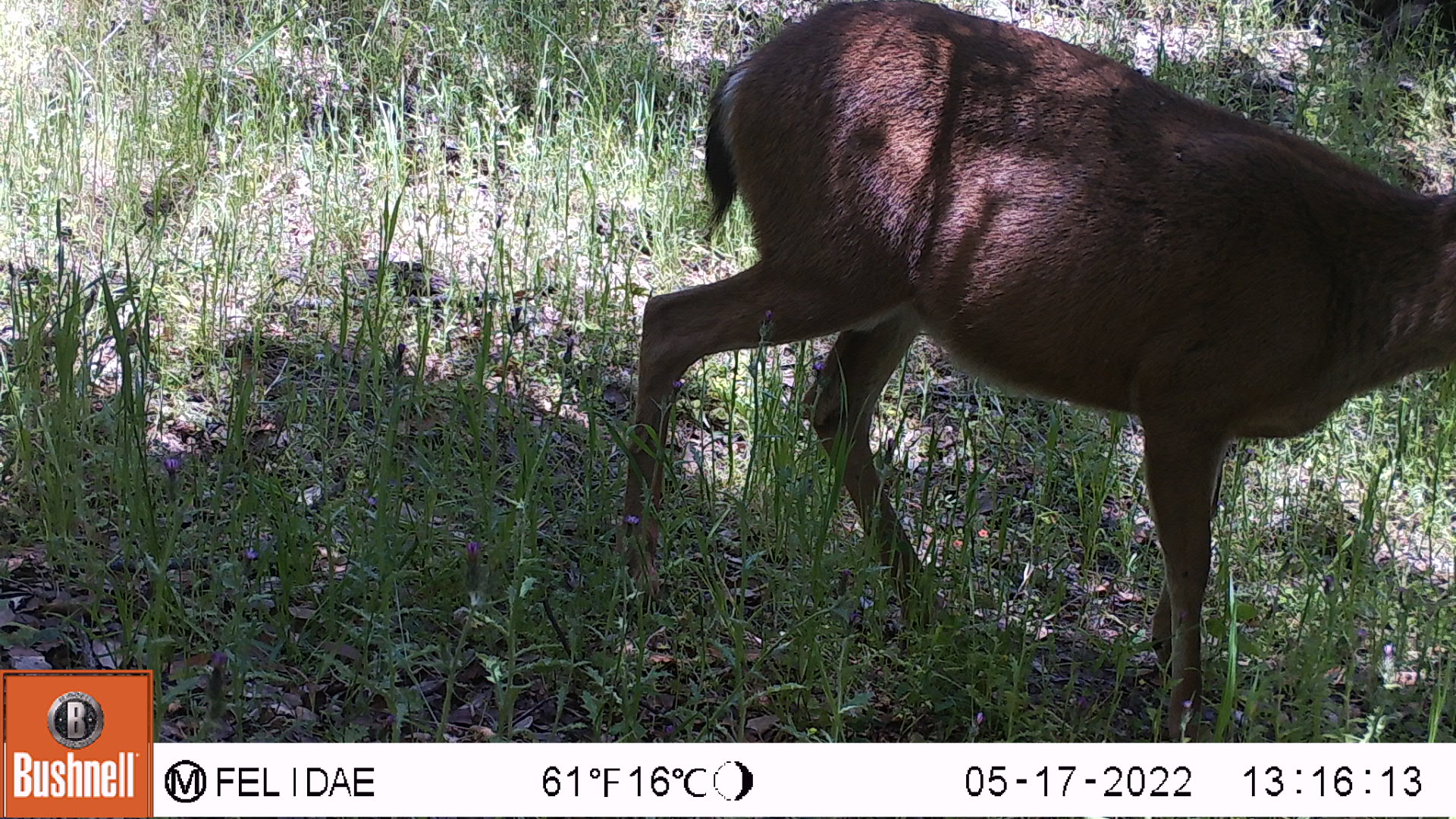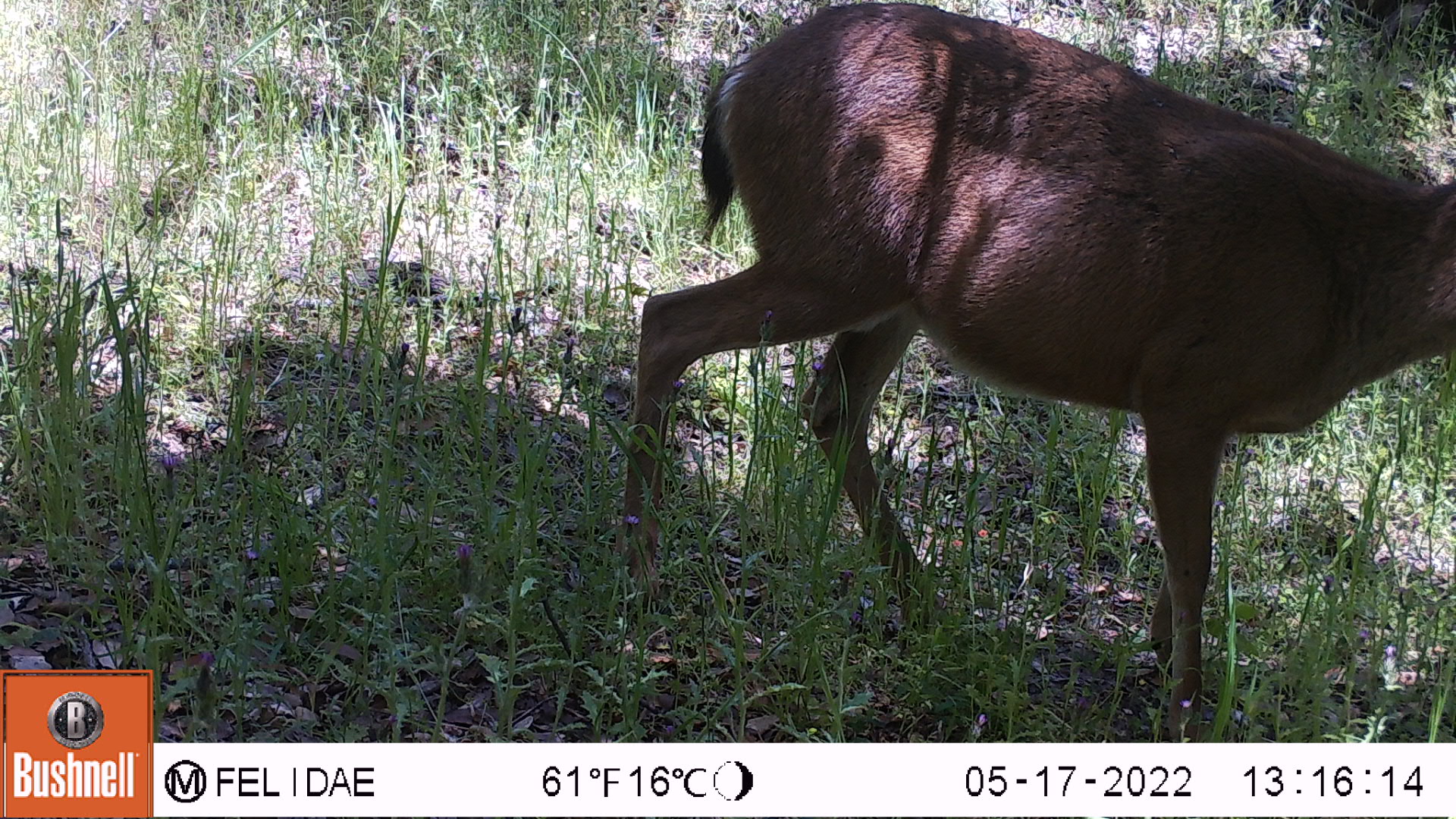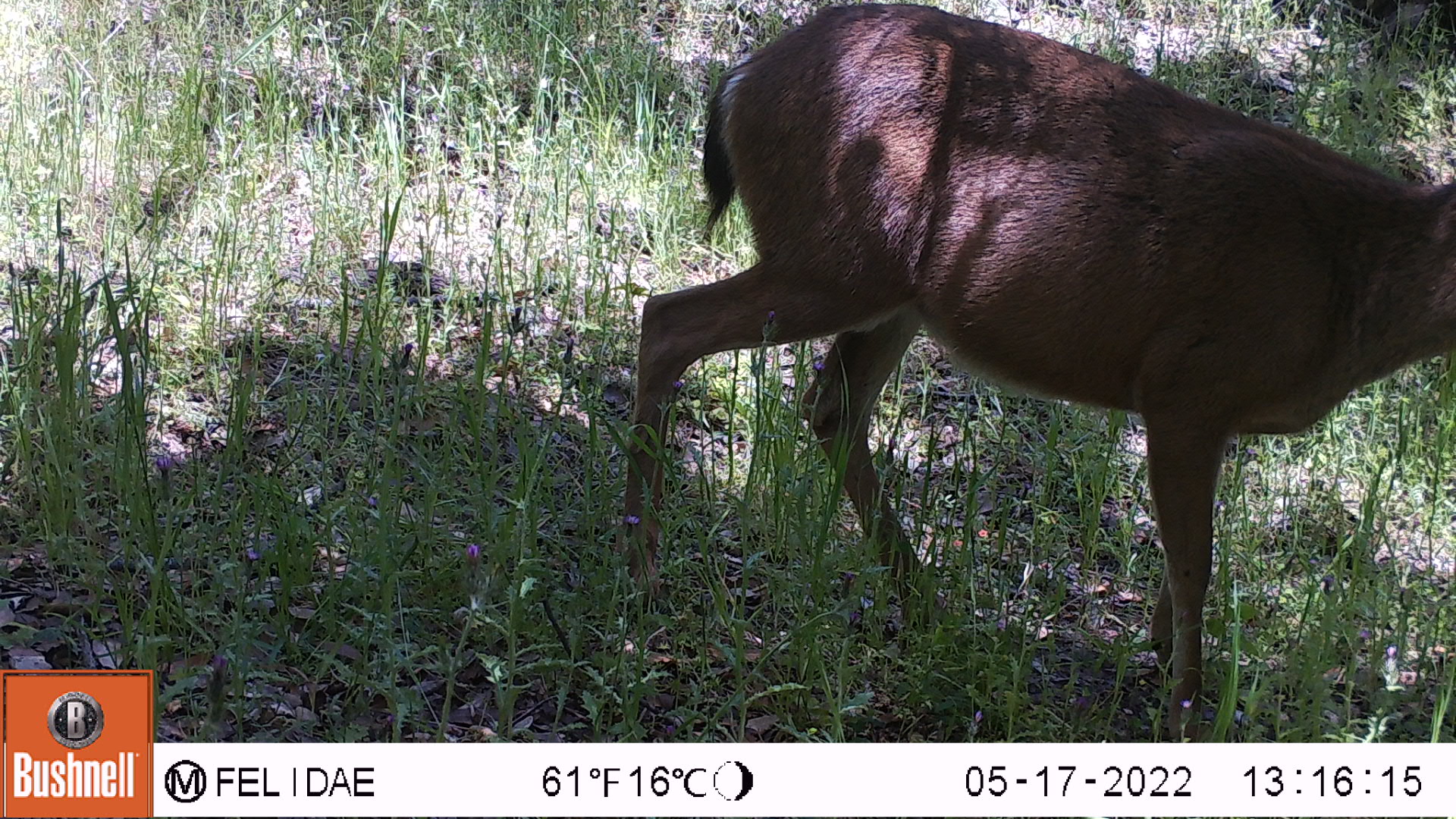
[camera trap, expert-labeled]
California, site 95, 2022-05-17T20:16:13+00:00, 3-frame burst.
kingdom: Animalia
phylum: Chordata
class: Mammalia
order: Artiodactyla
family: Cervidae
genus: Odocoileus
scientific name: Odocoileus hemionus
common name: mule deer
Mule deer (Odocoileus hemionus).